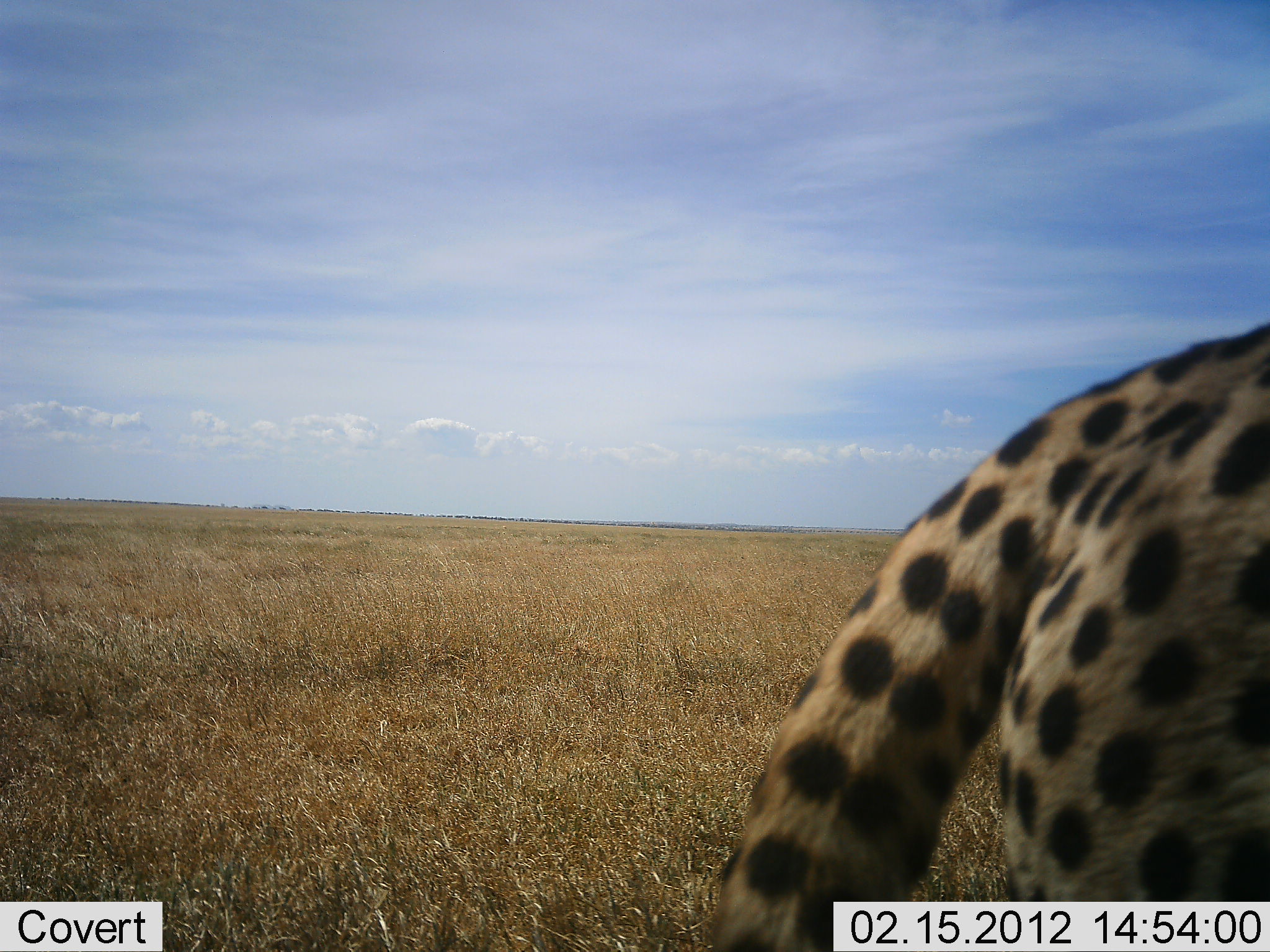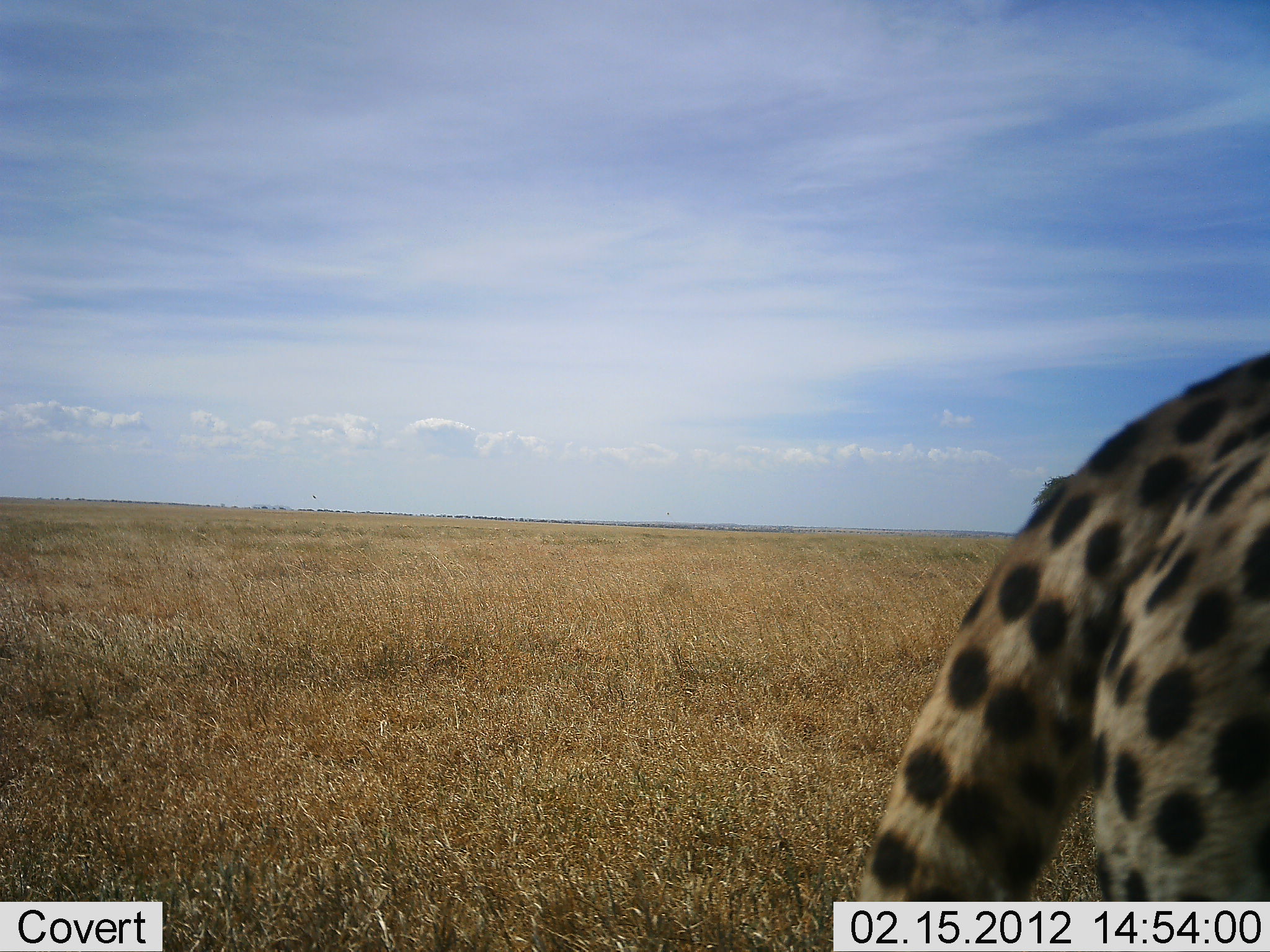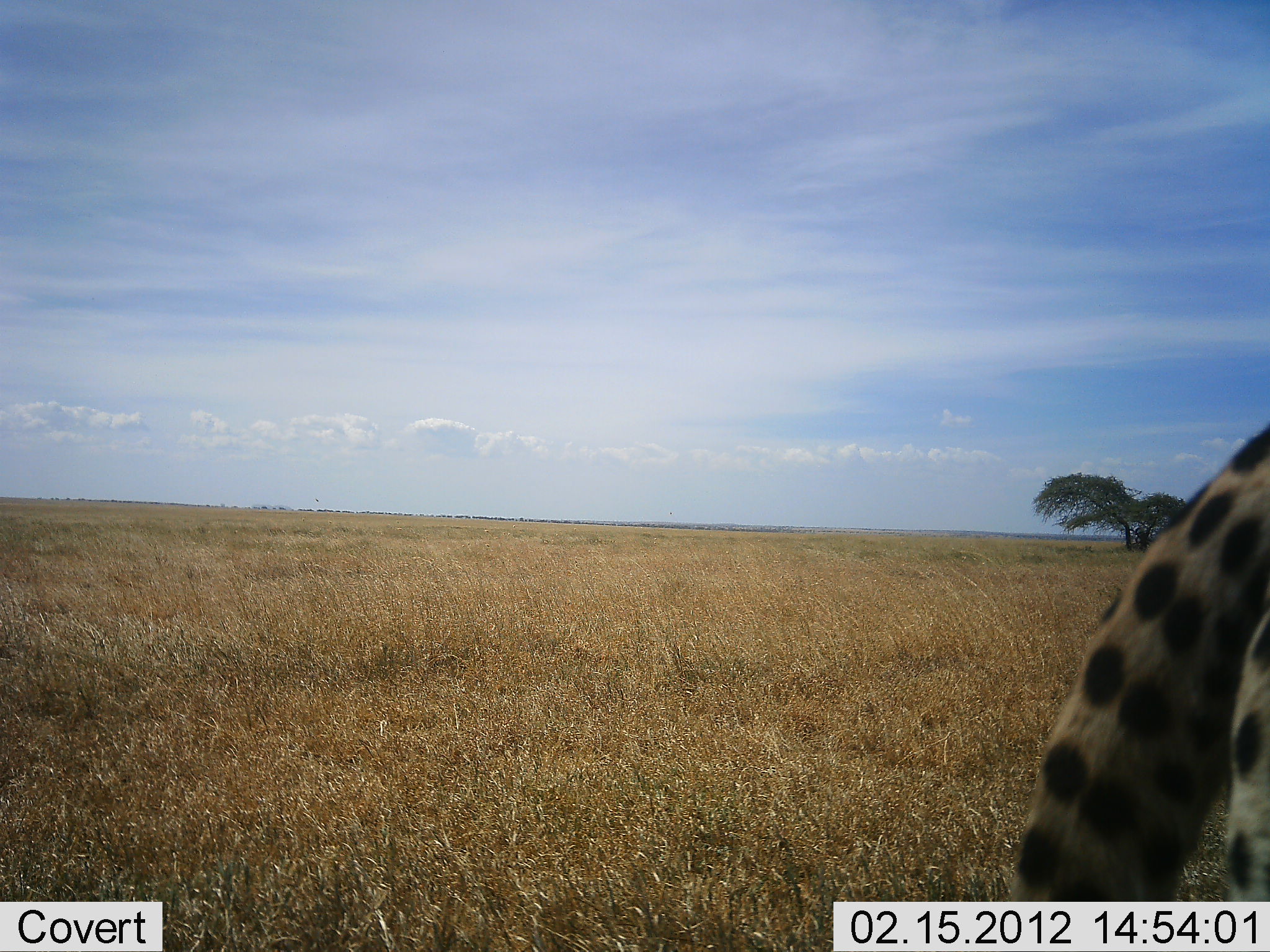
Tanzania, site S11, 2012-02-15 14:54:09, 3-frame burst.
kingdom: Animalia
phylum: Chordata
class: Mammalia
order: Carnivora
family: Felidae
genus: Acinonyx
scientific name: Acinonyx jubatus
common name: cheetah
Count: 1.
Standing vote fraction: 27%.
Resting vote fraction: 0%.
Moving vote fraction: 77%.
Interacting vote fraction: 0%.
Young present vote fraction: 0%.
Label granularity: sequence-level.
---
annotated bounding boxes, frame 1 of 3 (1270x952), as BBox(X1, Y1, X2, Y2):
animal: BBox(713, 320, 1270, 950)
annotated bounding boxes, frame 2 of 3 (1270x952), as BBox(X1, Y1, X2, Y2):
animal: BBox(851, 346, 1268, 901)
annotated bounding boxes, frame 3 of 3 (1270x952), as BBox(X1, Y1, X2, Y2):
animal: BBox(1007, 425, 1270, 904)